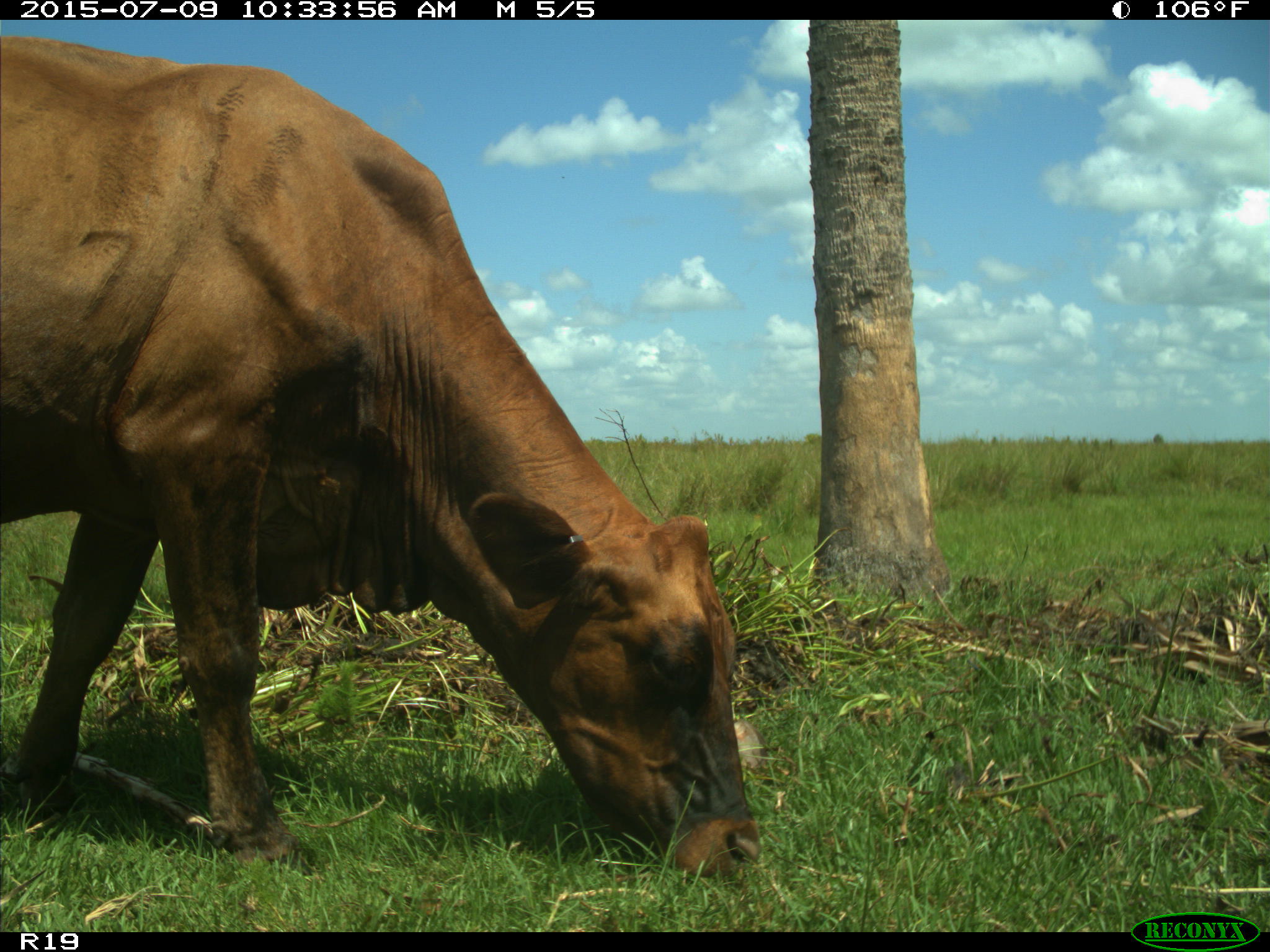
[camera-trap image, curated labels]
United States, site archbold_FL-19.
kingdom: Animalia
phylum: Chordata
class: Mammalia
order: Artiodactyla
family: Bovidae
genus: Bos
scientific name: Bos taurus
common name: domestic cow